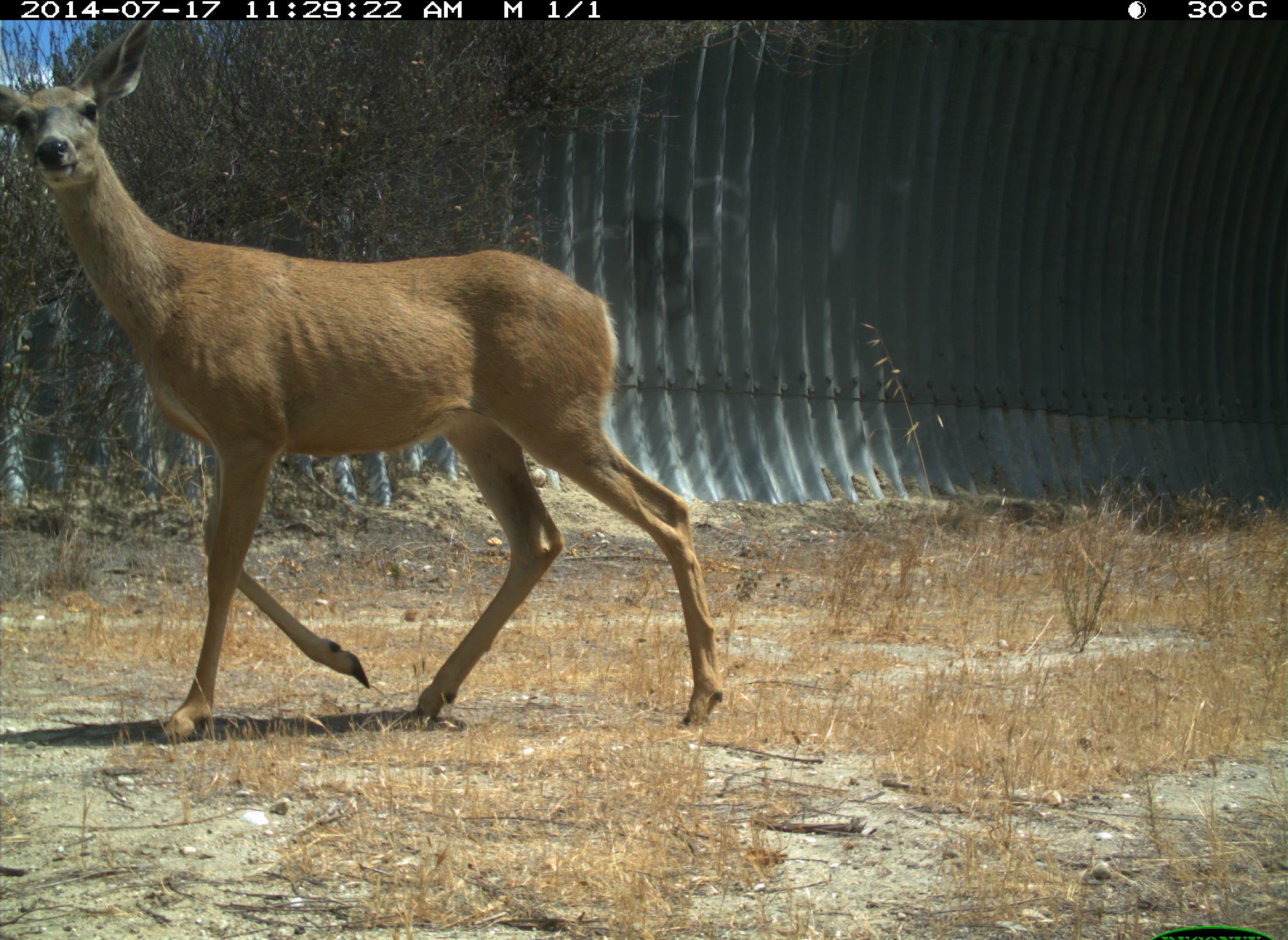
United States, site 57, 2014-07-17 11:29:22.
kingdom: Animalia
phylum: Chordata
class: Mammalia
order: Artiodactyla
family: Cervidae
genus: Odocoileus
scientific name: Odocoileus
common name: deer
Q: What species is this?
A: Deer (Odocoileus).